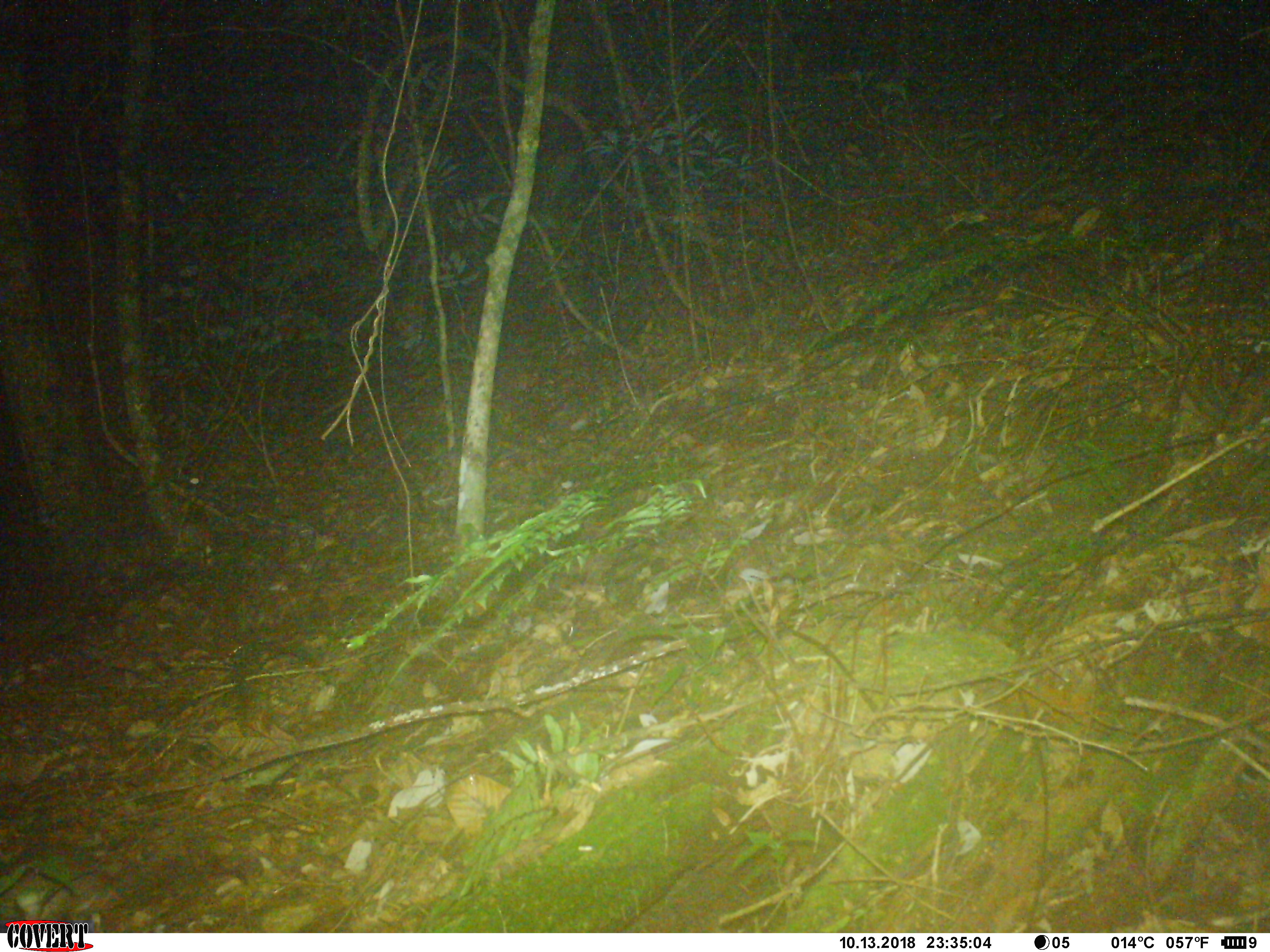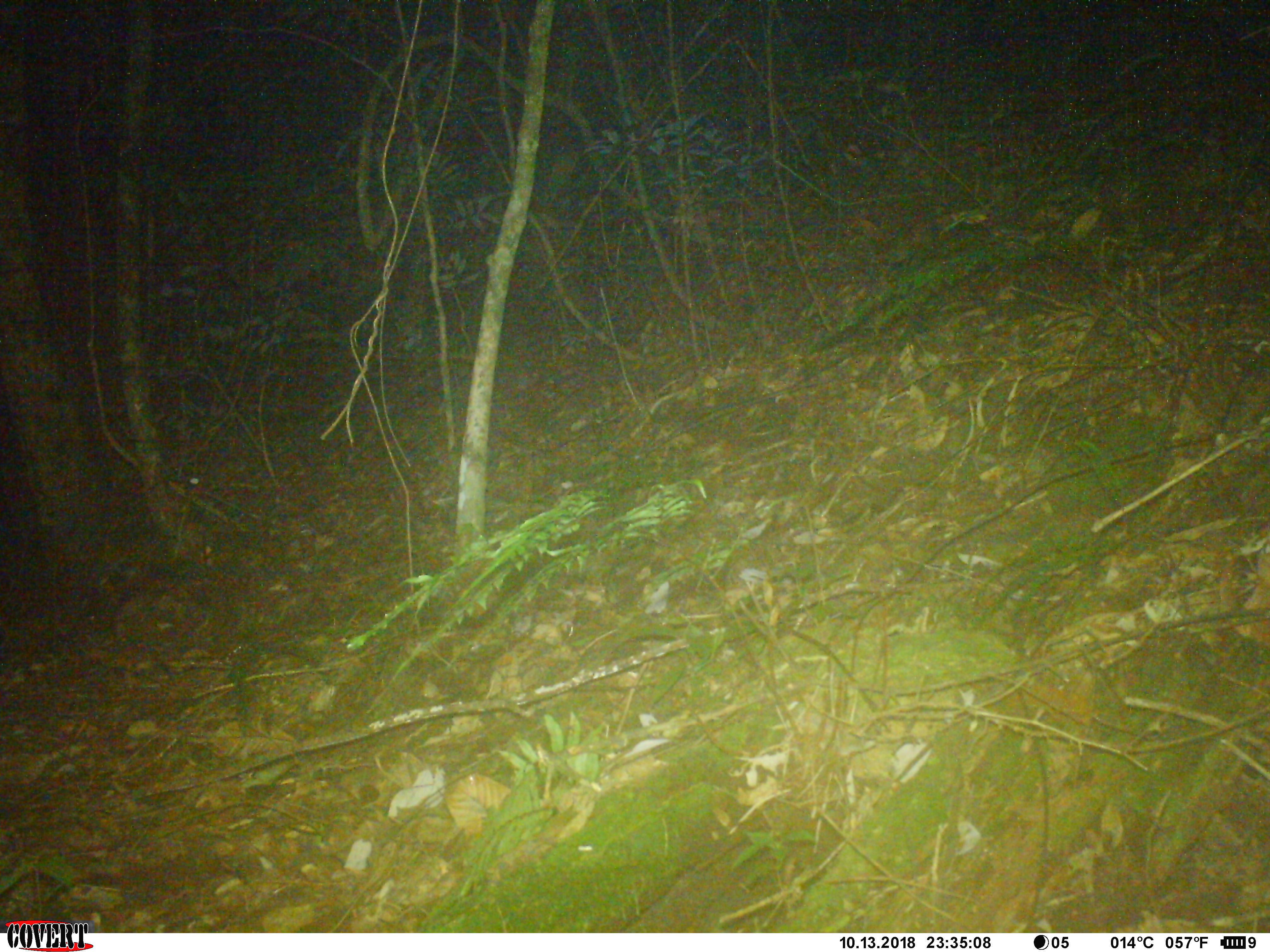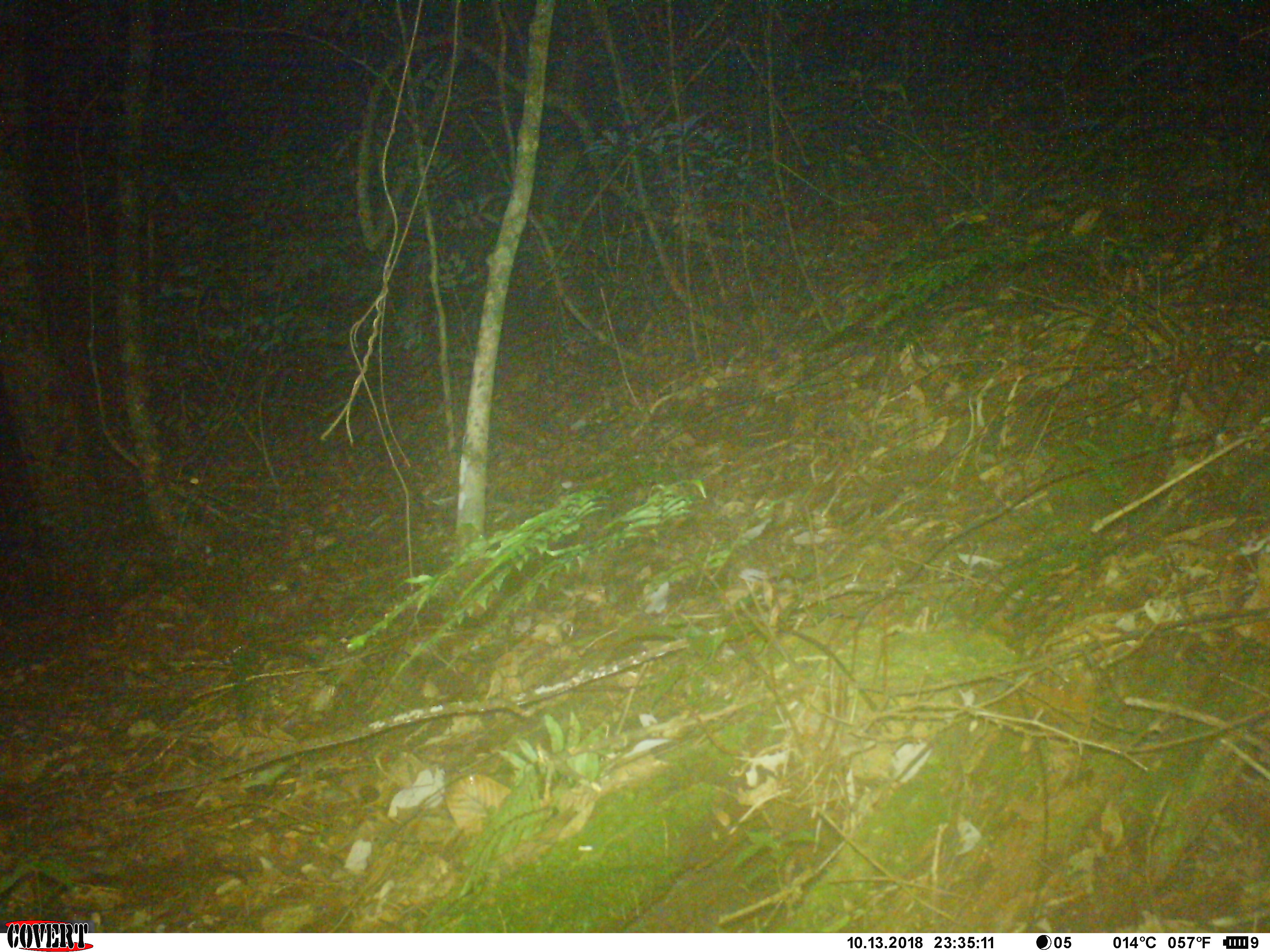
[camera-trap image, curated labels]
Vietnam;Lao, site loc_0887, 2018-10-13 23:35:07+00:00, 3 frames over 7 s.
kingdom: Animalia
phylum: Chordata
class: Mammalia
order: Rodentia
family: Muridae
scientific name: Muridae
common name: old-world mice and rats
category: unidentified murid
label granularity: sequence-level